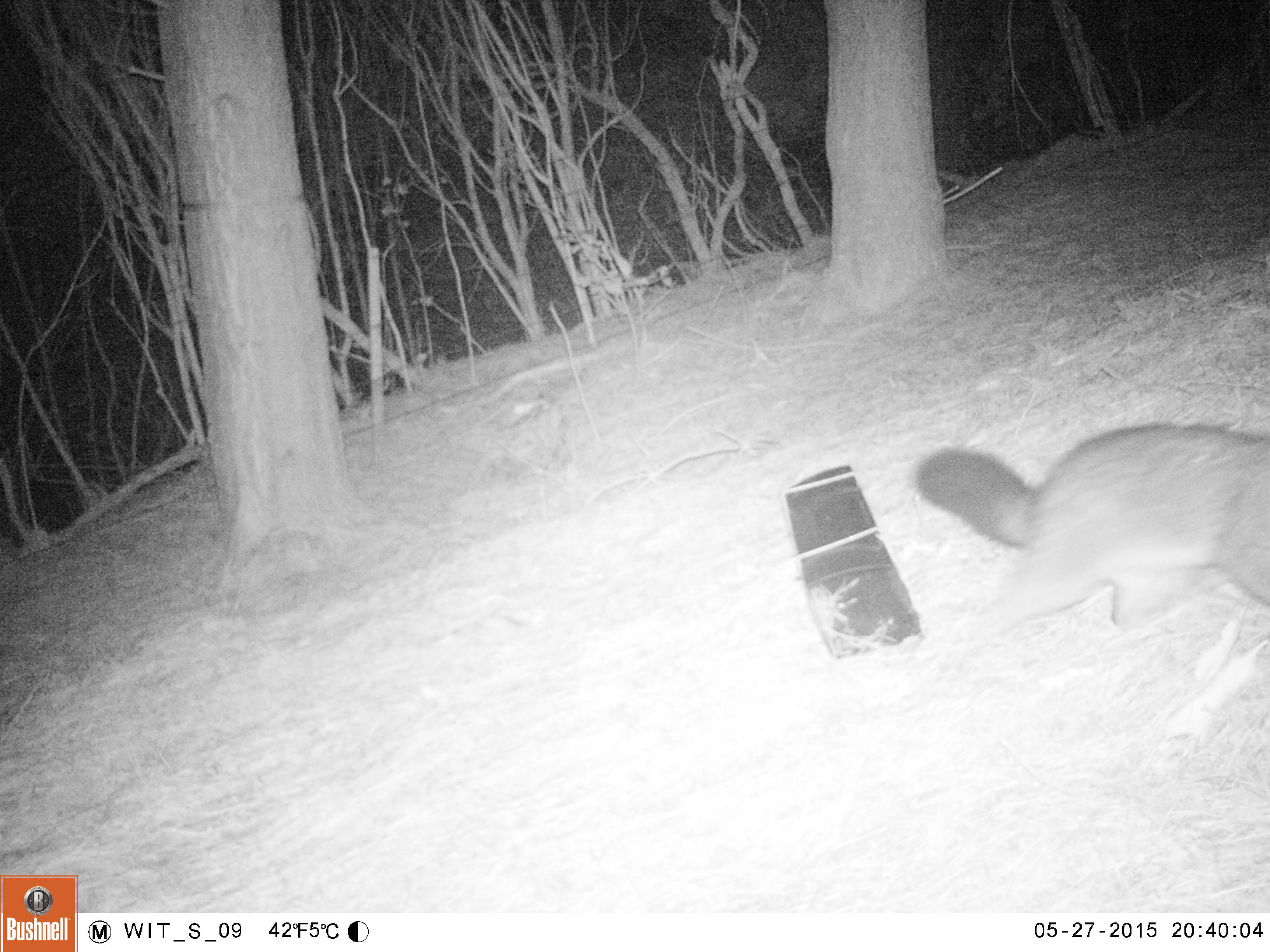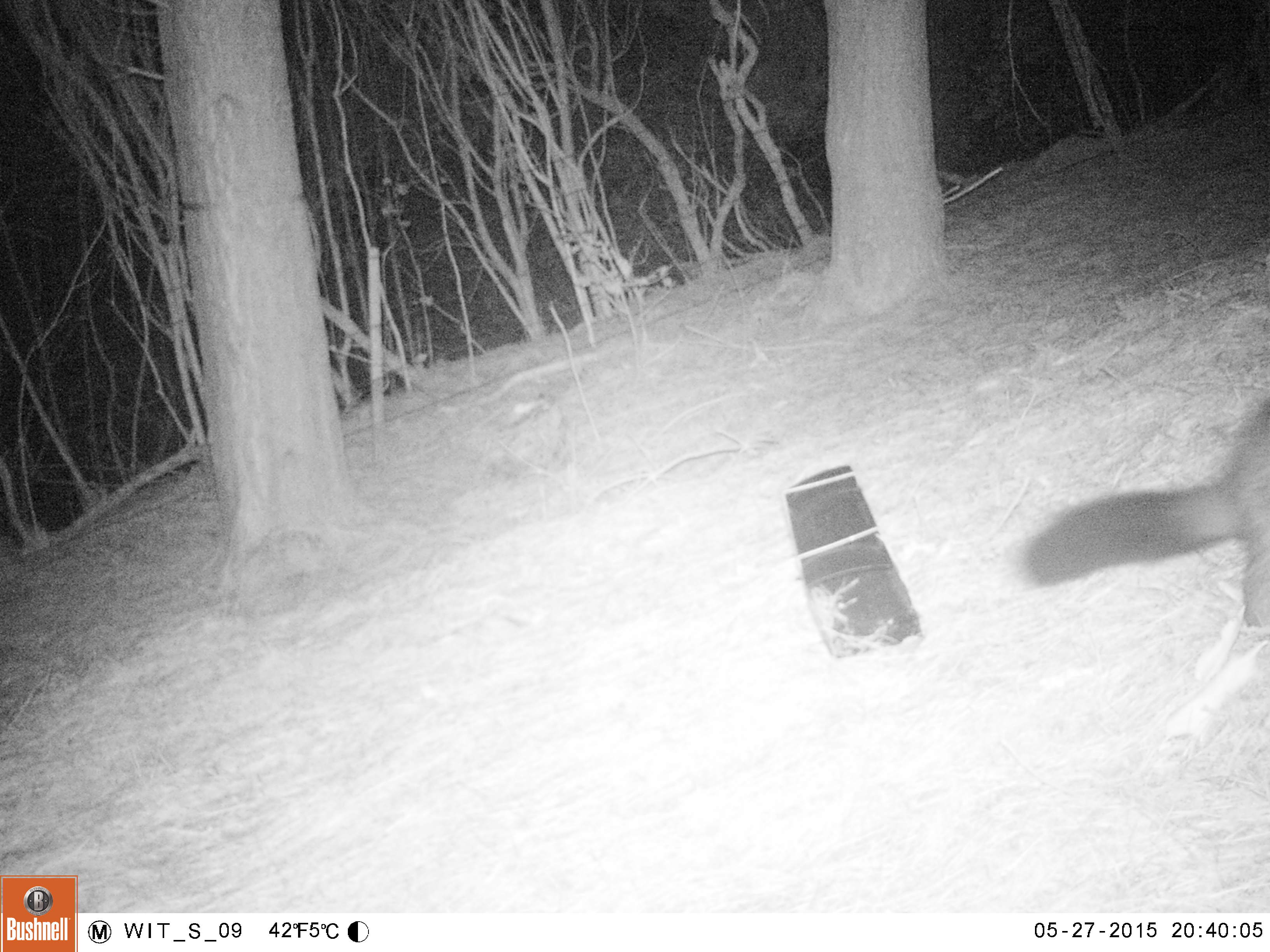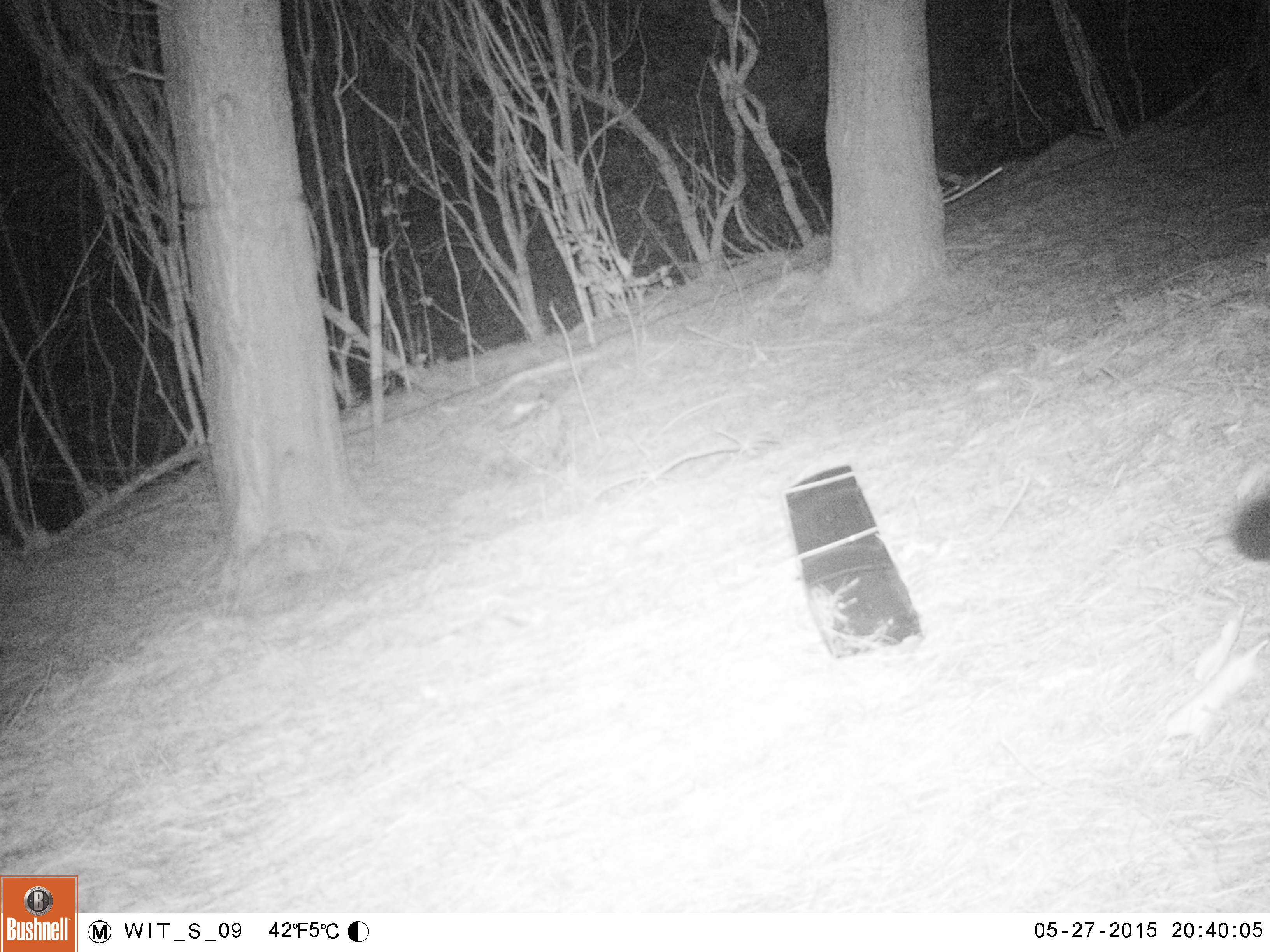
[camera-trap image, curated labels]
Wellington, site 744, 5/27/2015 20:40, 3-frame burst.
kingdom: Animalia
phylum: Chordata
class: Mammalia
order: Didelphimorphia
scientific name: Didelphimorphia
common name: possum